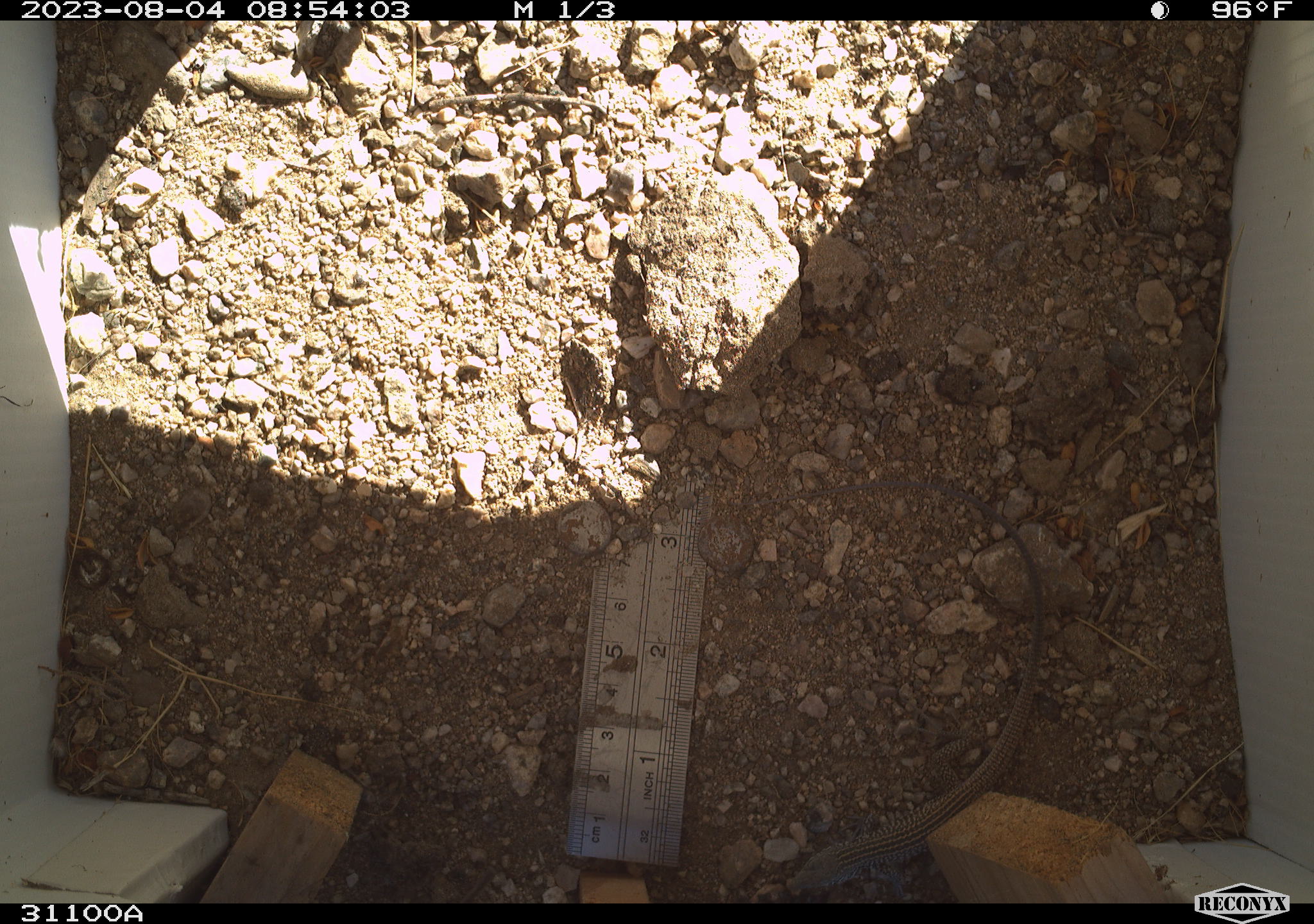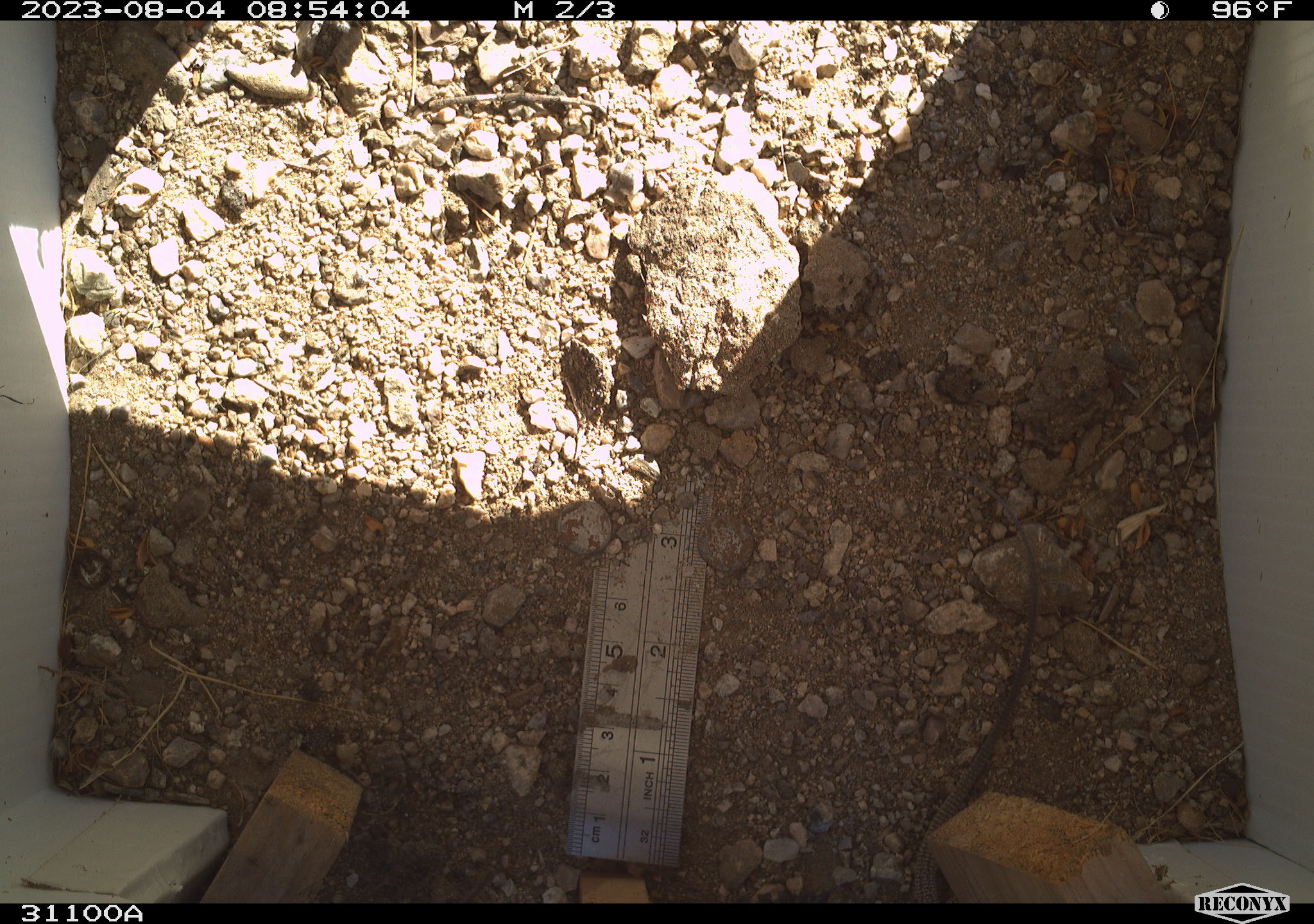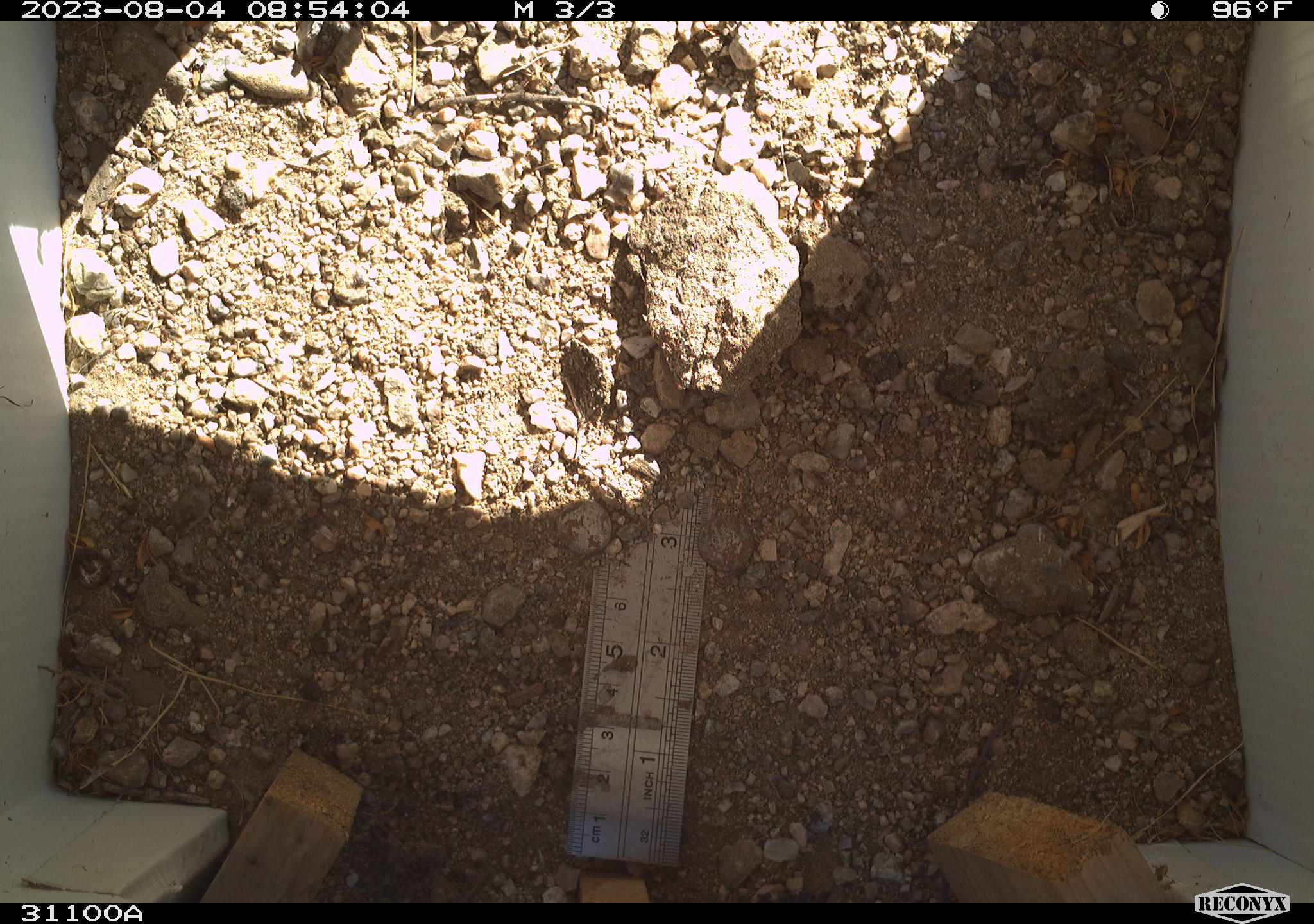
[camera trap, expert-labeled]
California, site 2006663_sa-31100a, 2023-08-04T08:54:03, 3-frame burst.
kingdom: Animalia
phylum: Chordata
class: Reptilia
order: Squamata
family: Teiidae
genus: Aspidoscelis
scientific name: Aspidoscelis tigris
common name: western whiptail